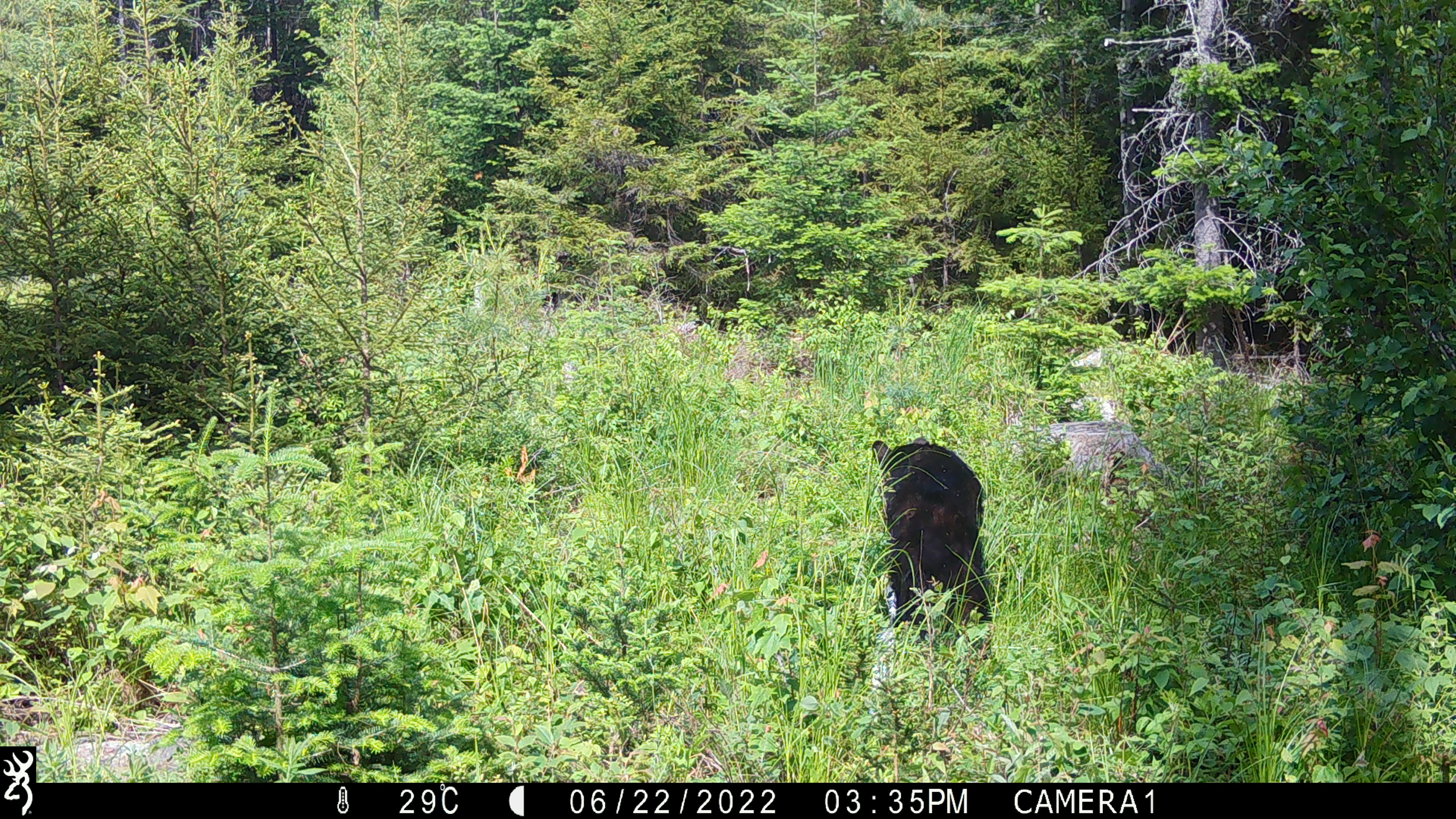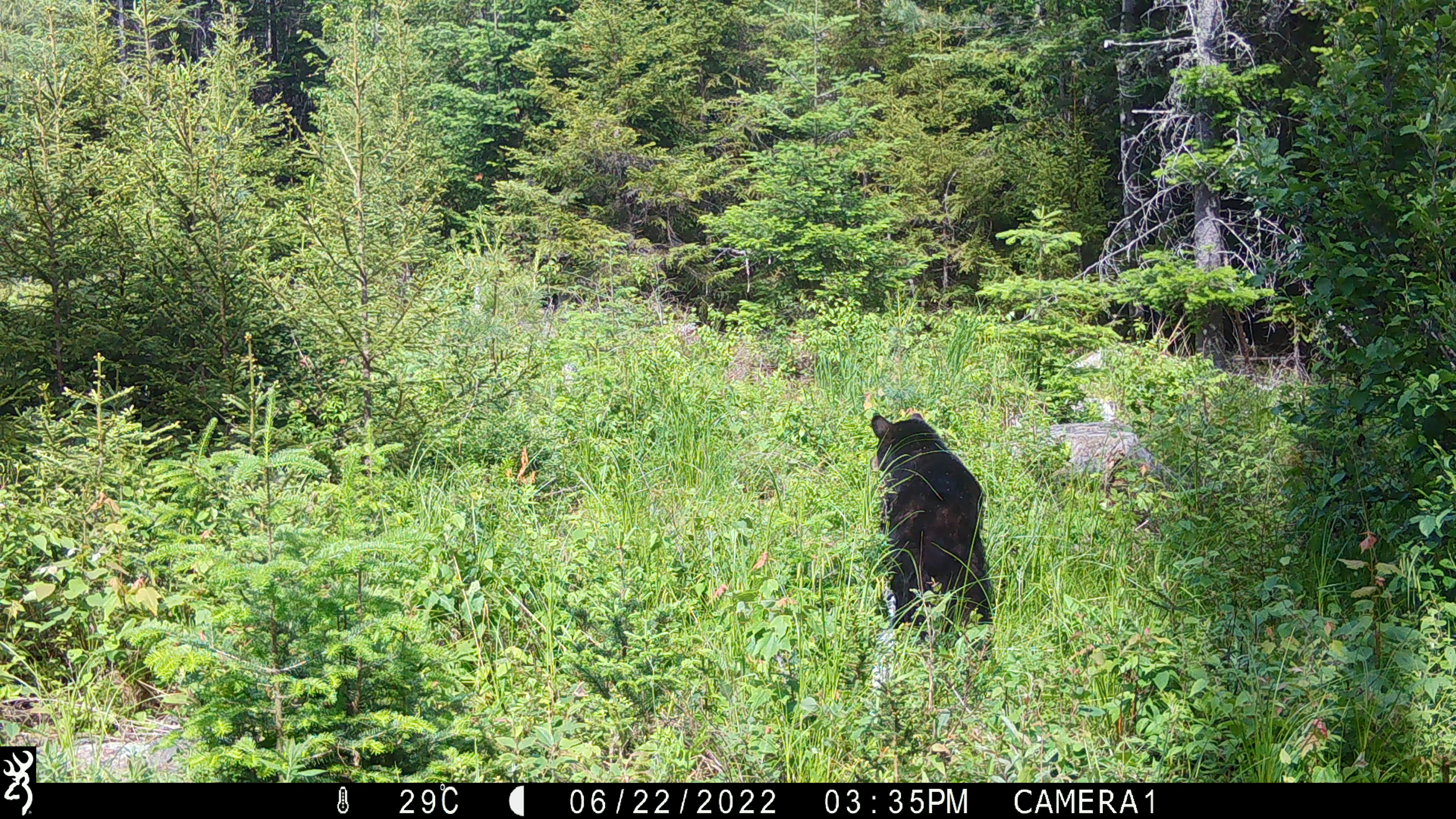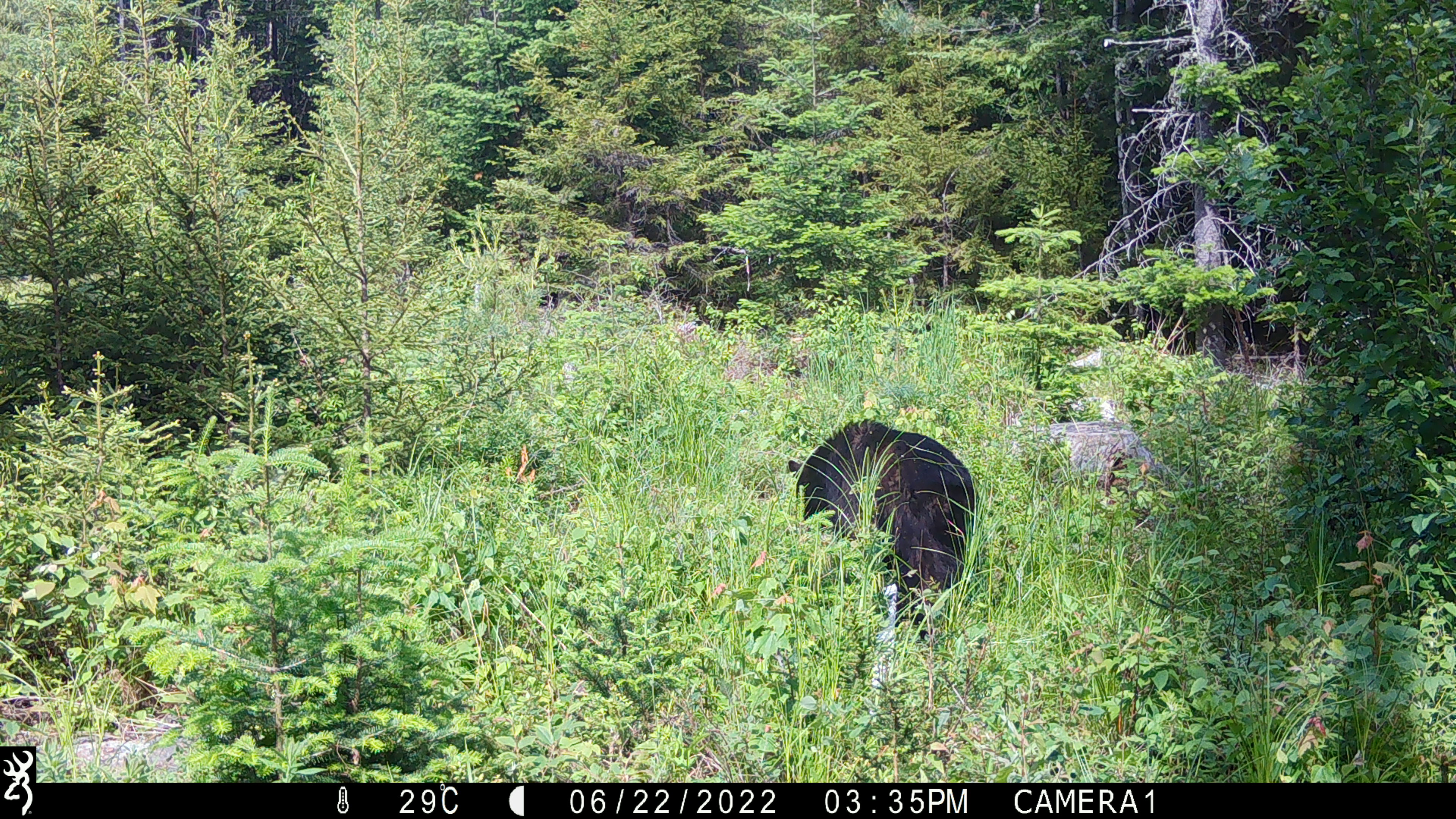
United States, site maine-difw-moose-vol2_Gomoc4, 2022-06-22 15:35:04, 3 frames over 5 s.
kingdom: Animalia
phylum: Chordata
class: Mammalia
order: Carnivora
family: Ursidae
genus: Ursus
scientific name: Ursus americanus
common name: black bear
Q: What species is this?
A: Black bear (Ursus americanus).